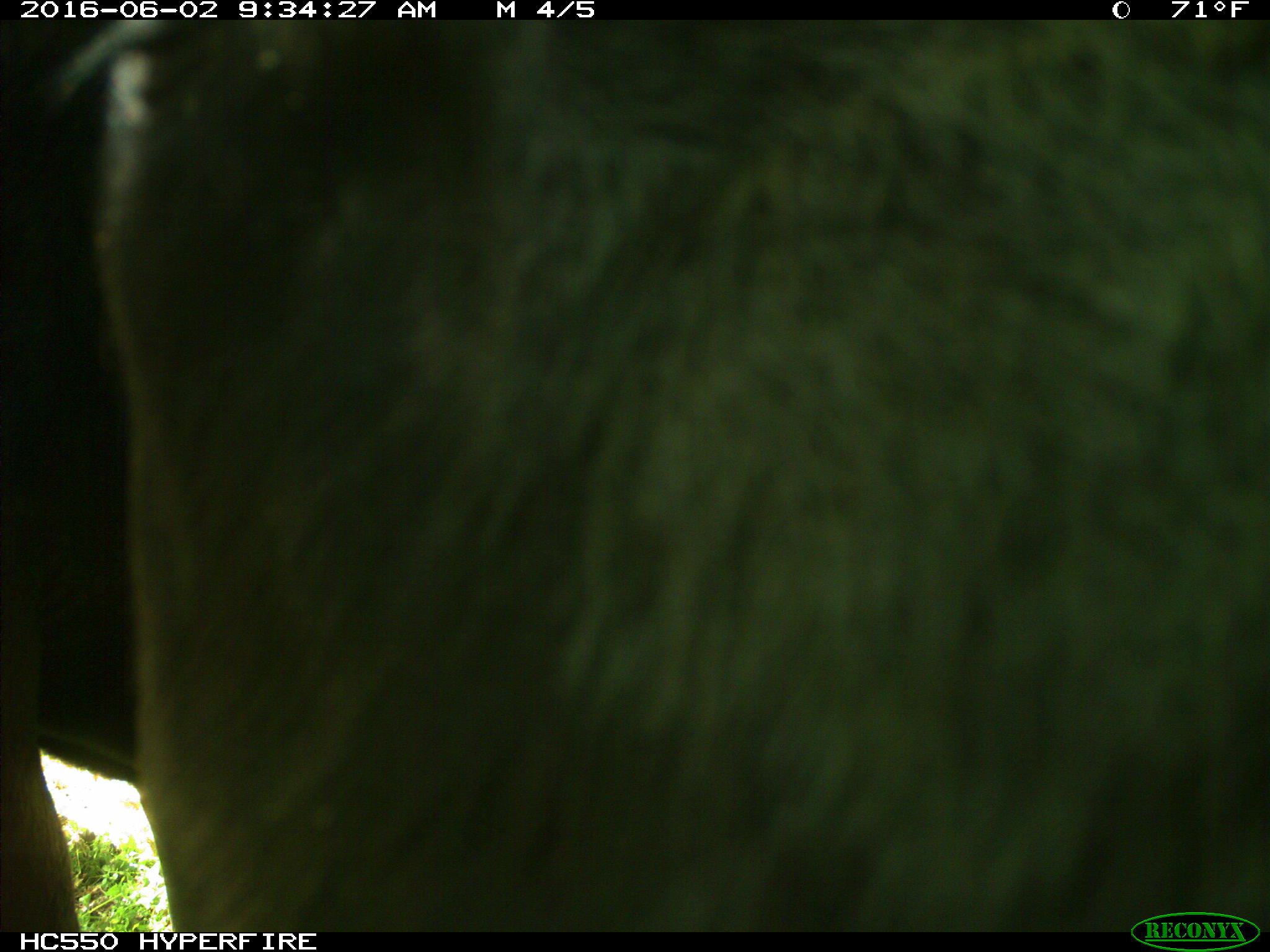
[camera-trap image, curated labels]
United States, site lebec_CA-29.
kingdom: Animalia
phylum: Chordata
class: Mammalia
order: Artiodactyla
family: Bovidae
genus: Bos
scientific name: Bos taurus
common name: domestic cow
Bos taurus (domestic cow).